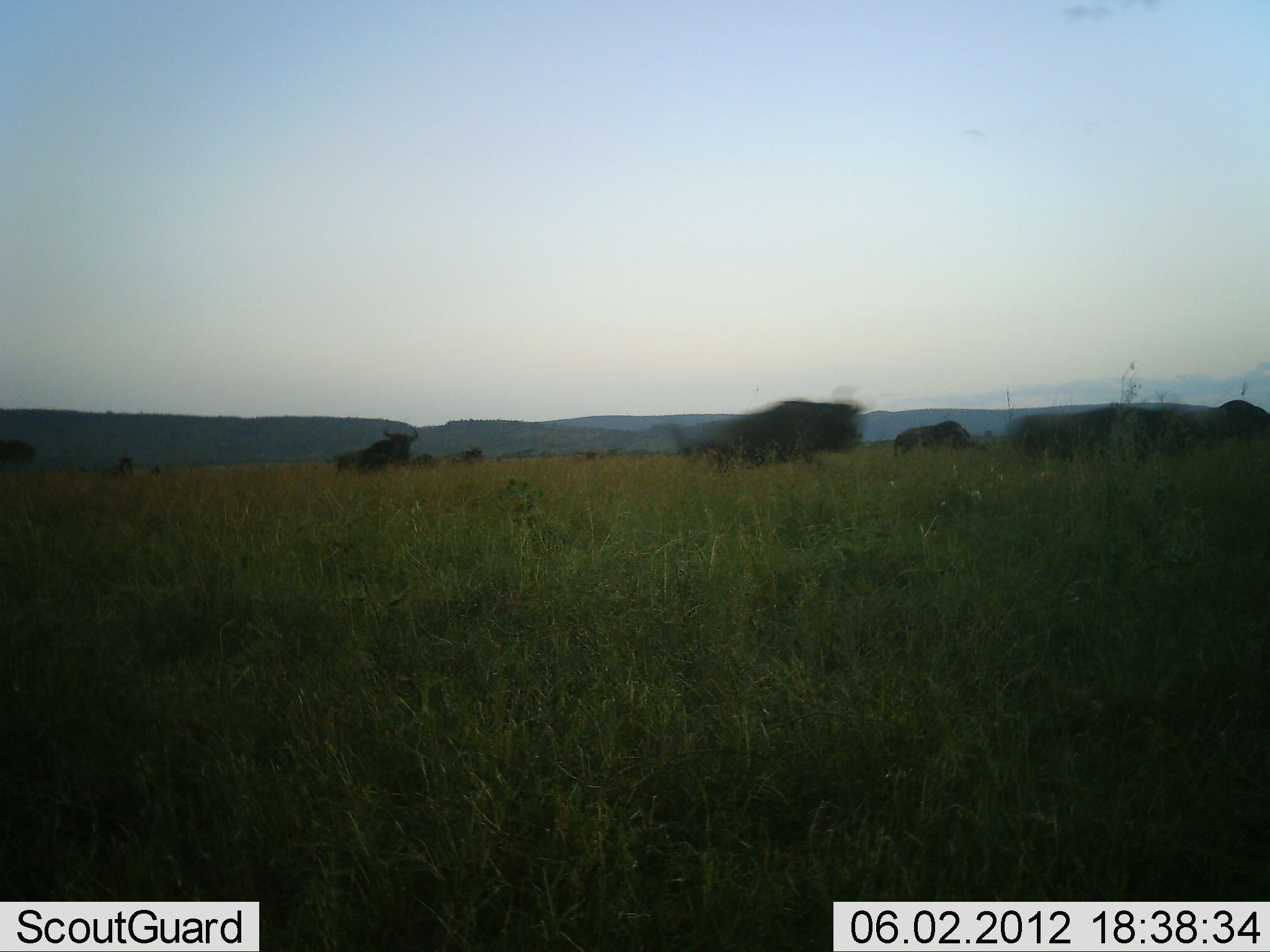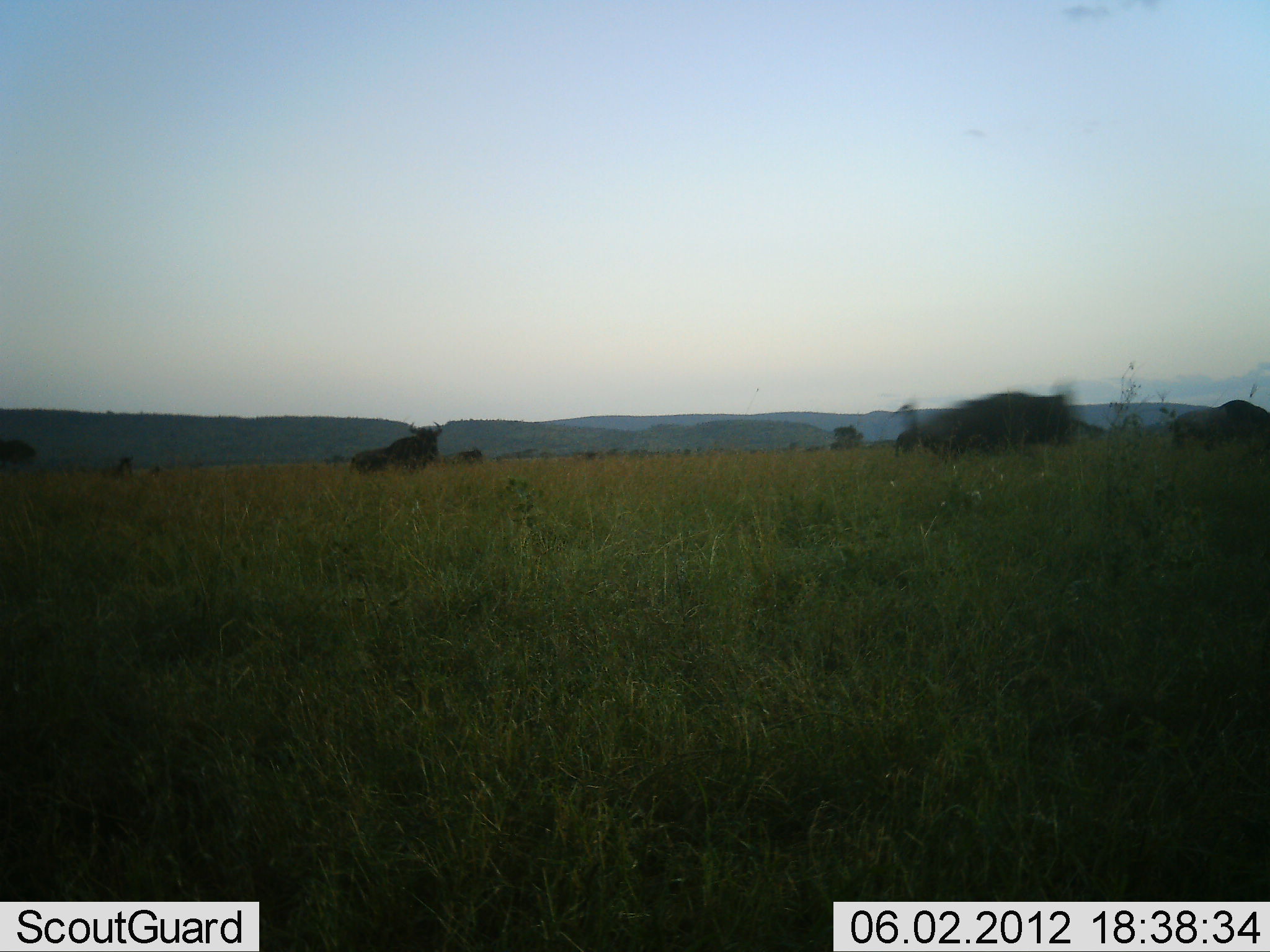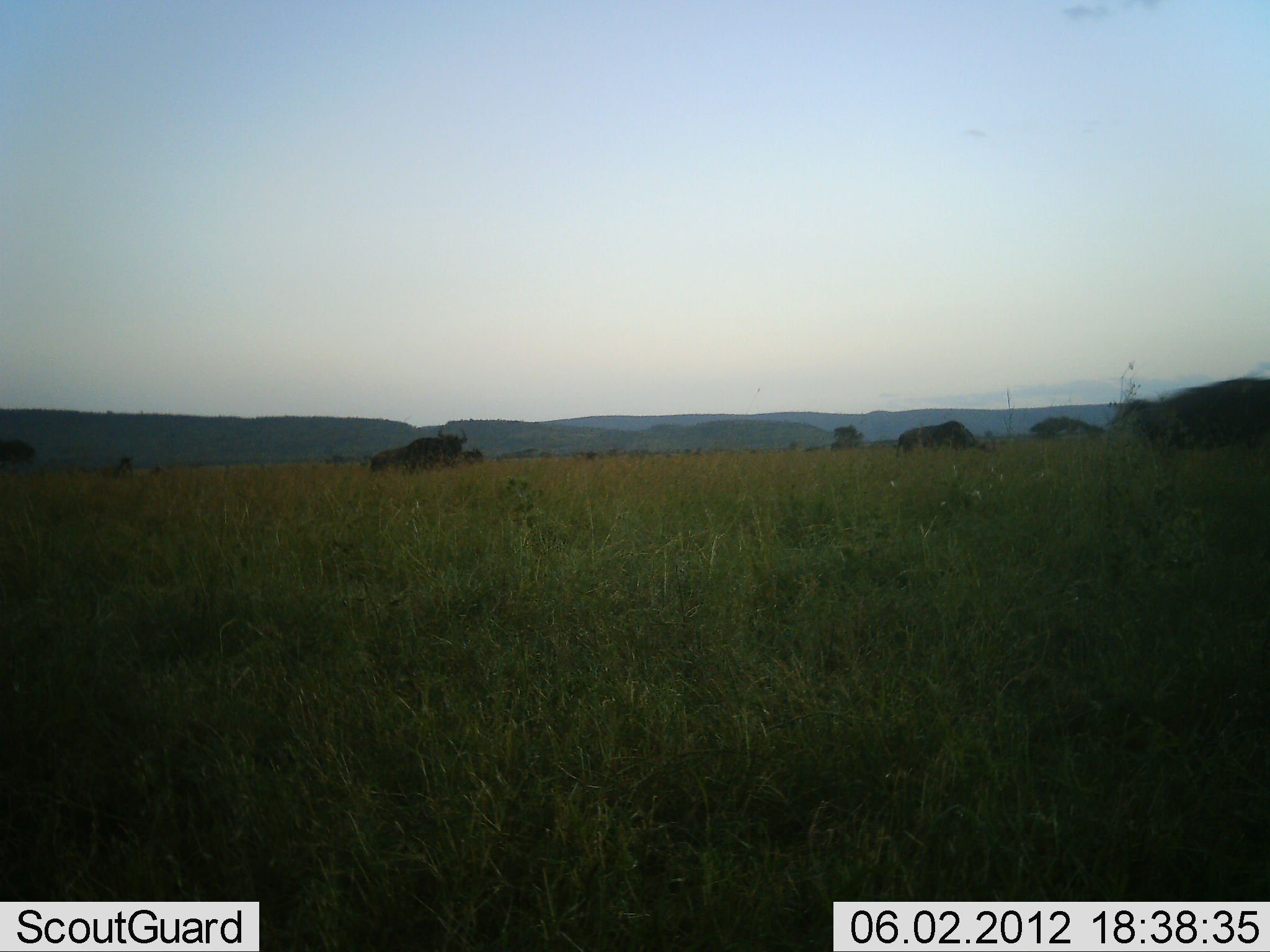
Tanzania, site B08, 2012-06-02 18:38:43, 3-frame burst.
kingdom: Animalia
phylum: Chordata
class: Mammalia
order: Artiodactyla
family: Bovidae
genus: Connochaetes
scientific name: Connochaetes taurinus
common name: blue wildebeest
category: wildebeest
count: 8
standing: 20%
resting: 0%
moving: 100%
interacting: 0%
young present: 0%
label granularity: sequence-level